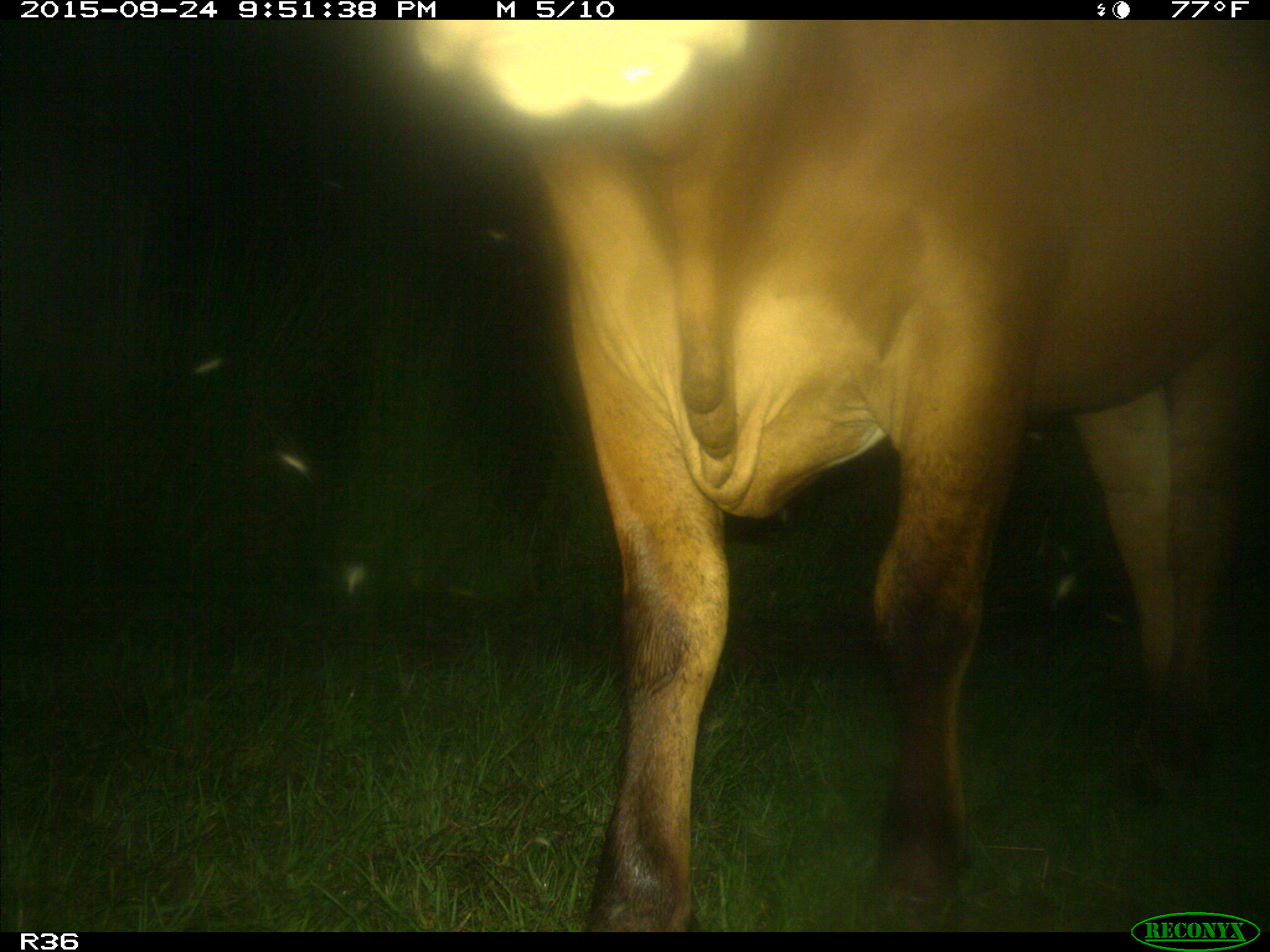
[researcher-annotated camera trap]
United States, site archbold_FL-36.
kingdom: Animalia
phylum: Chordata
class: Mammalia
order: Artiodactyla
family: Bovidae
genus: Bos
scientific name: Bos taurus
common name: domestic cow